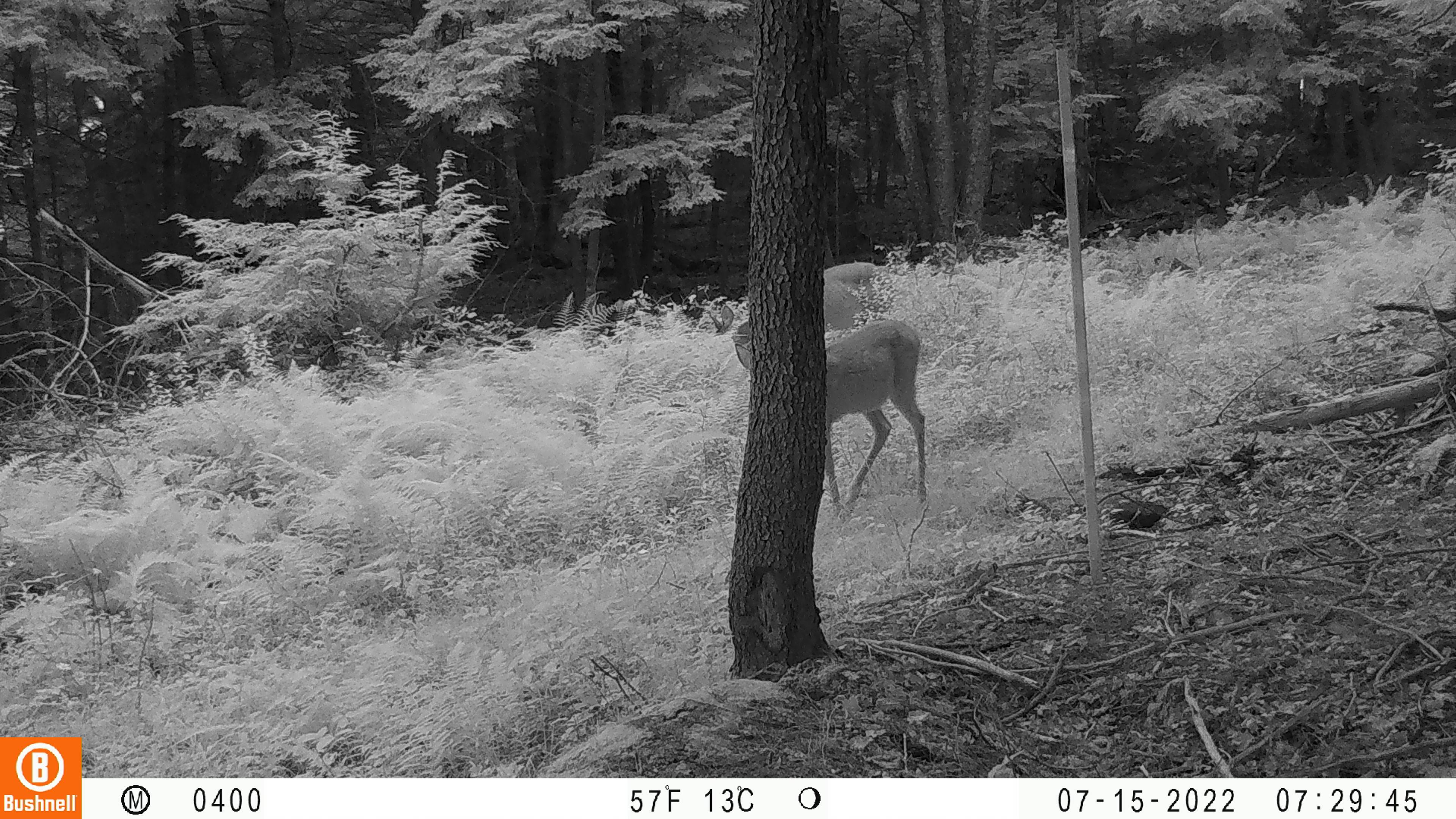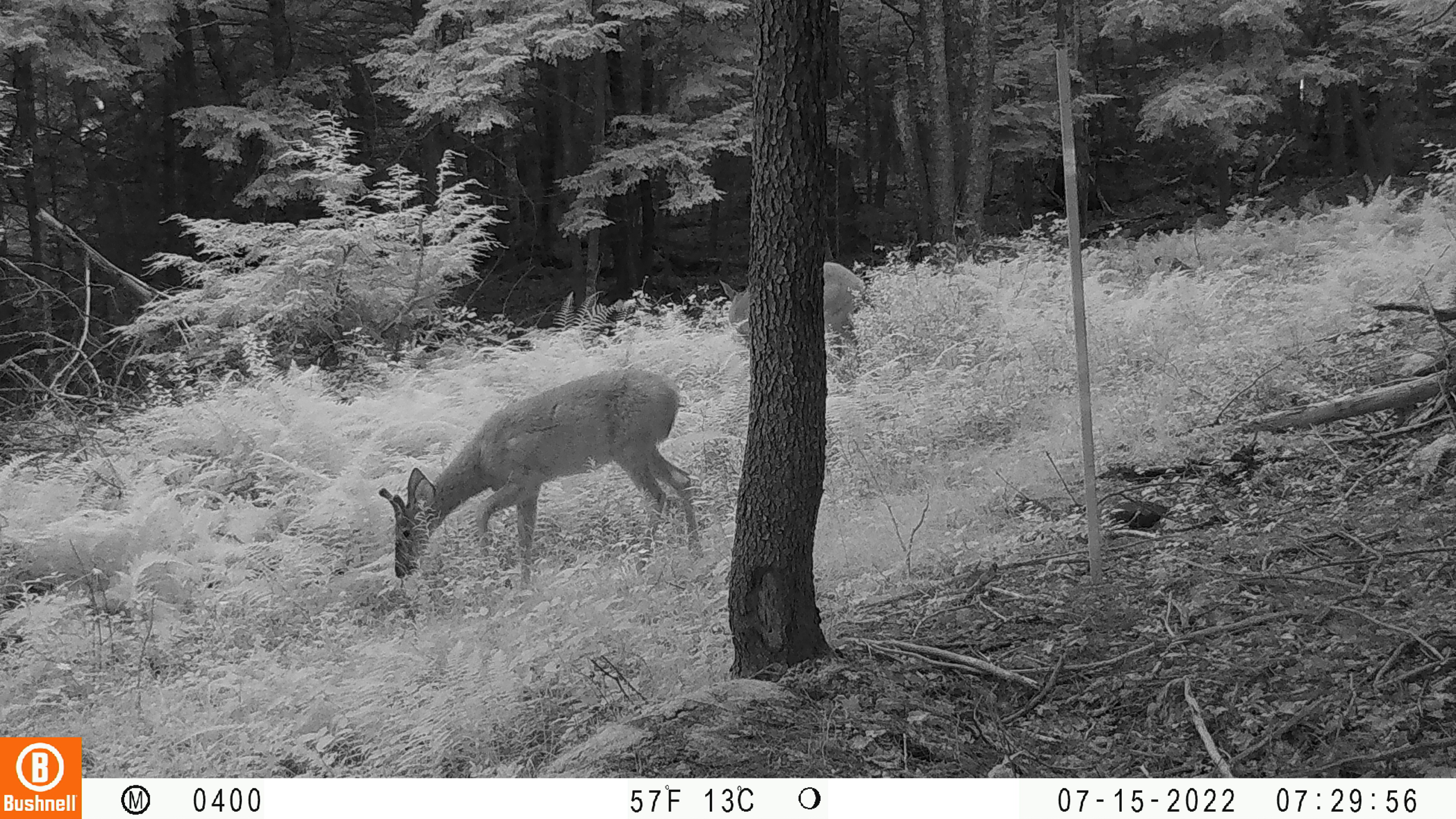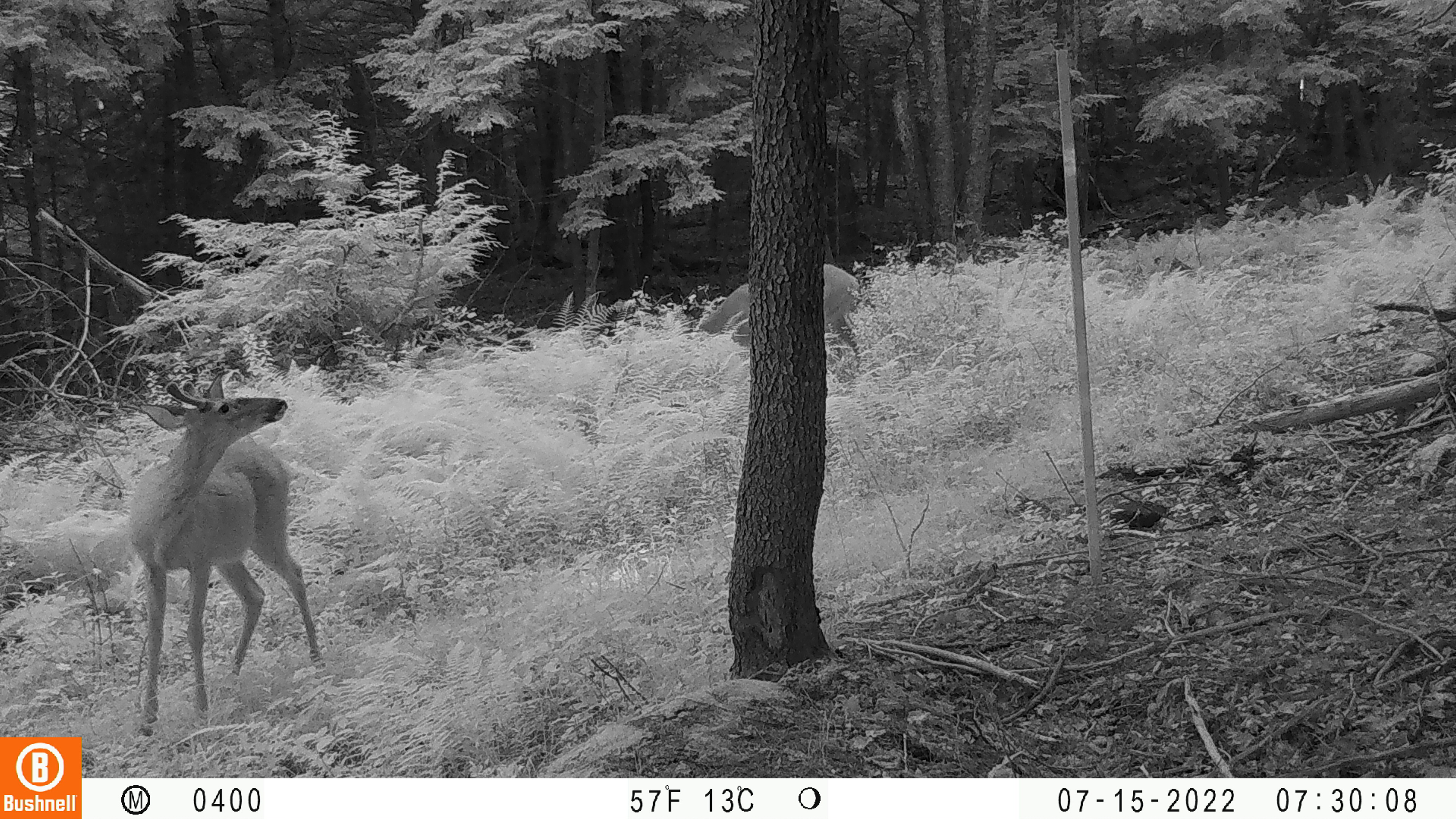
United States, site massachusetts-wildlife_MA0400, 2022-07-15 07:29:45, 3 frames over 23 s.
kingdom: Animalia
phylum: Chordata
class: Mammalia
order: Artiodactyla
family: Cervidae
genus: Odocoileus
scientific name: Odocoileus virginianus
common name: white-tailed deer